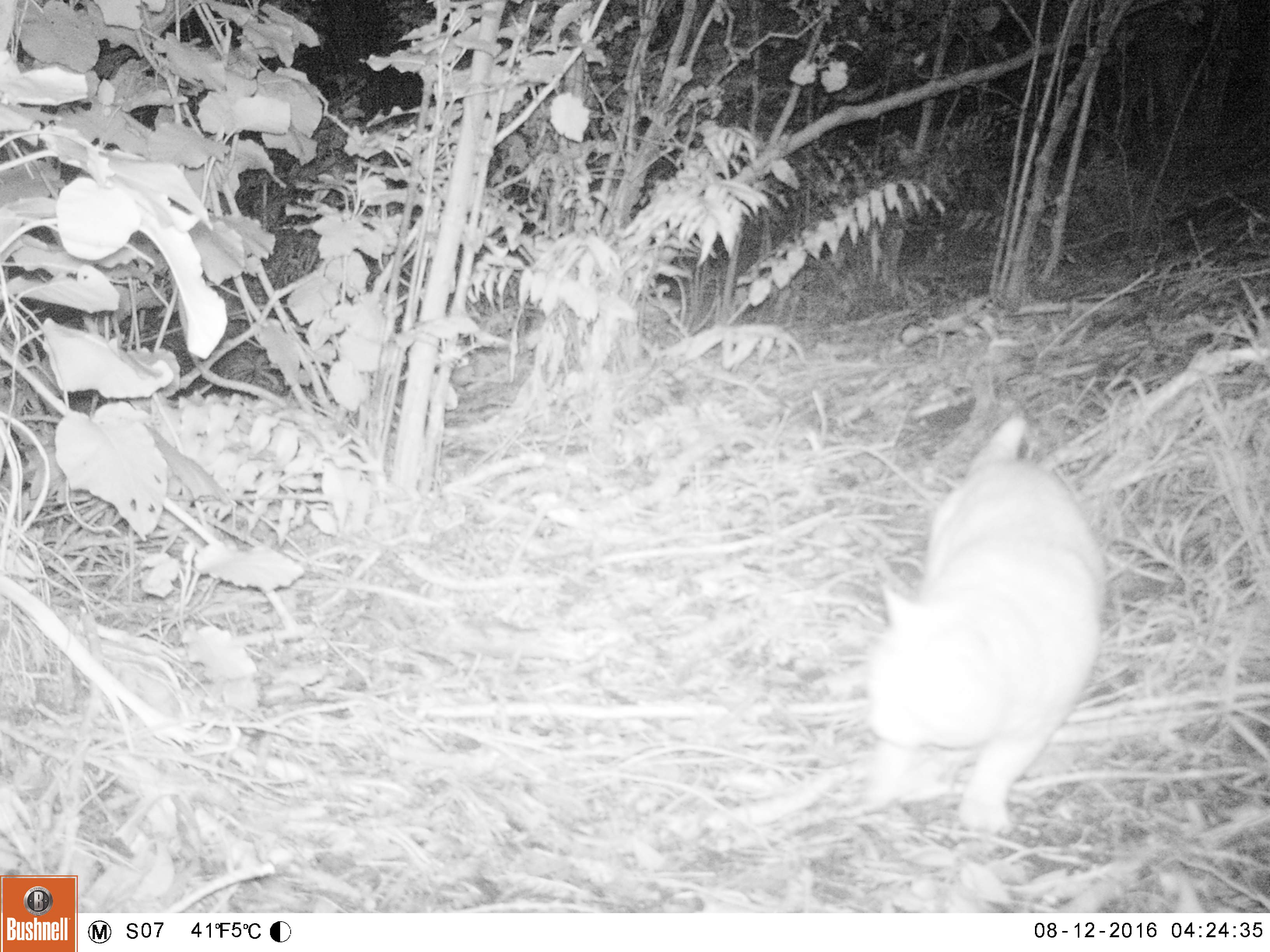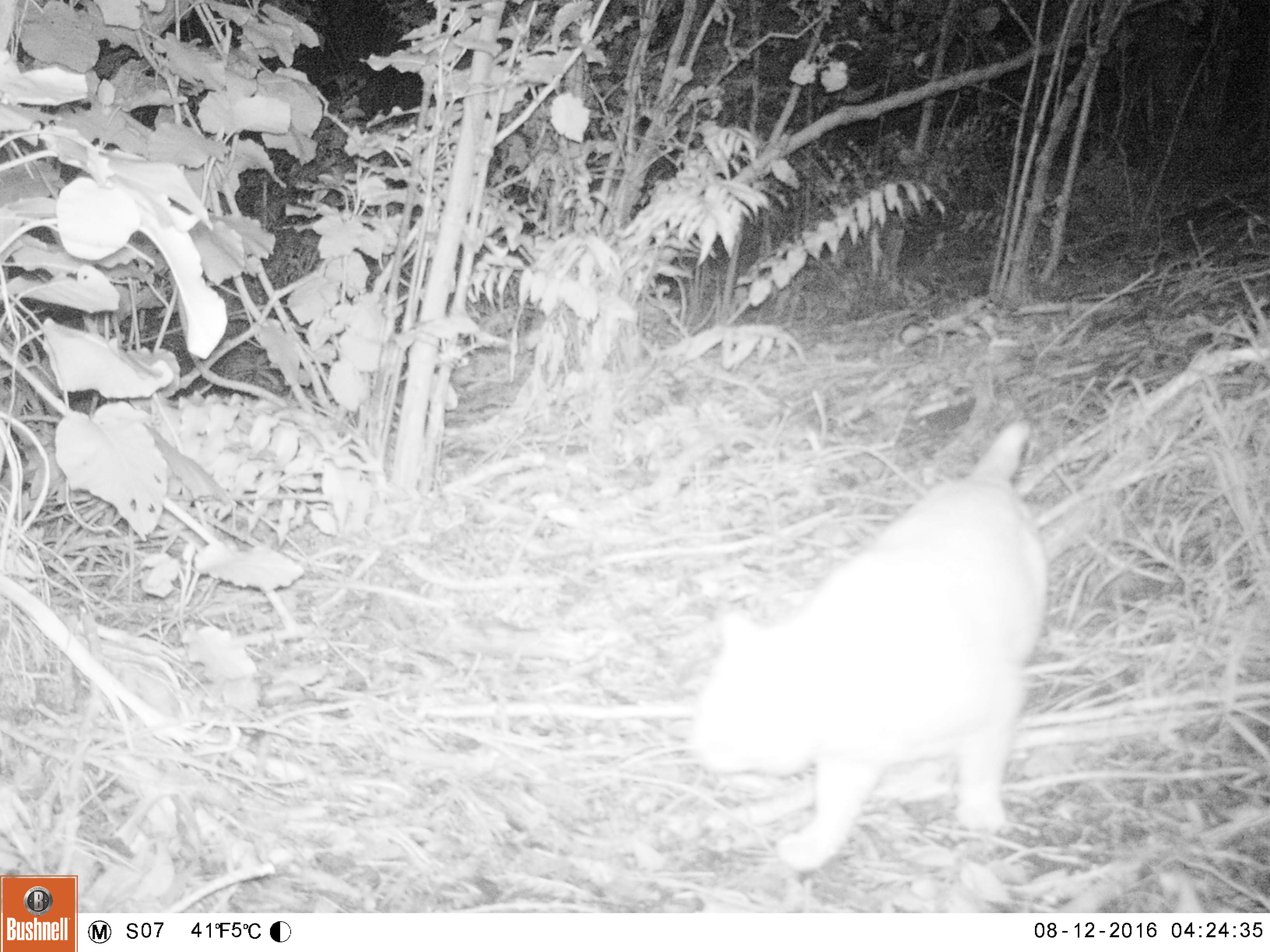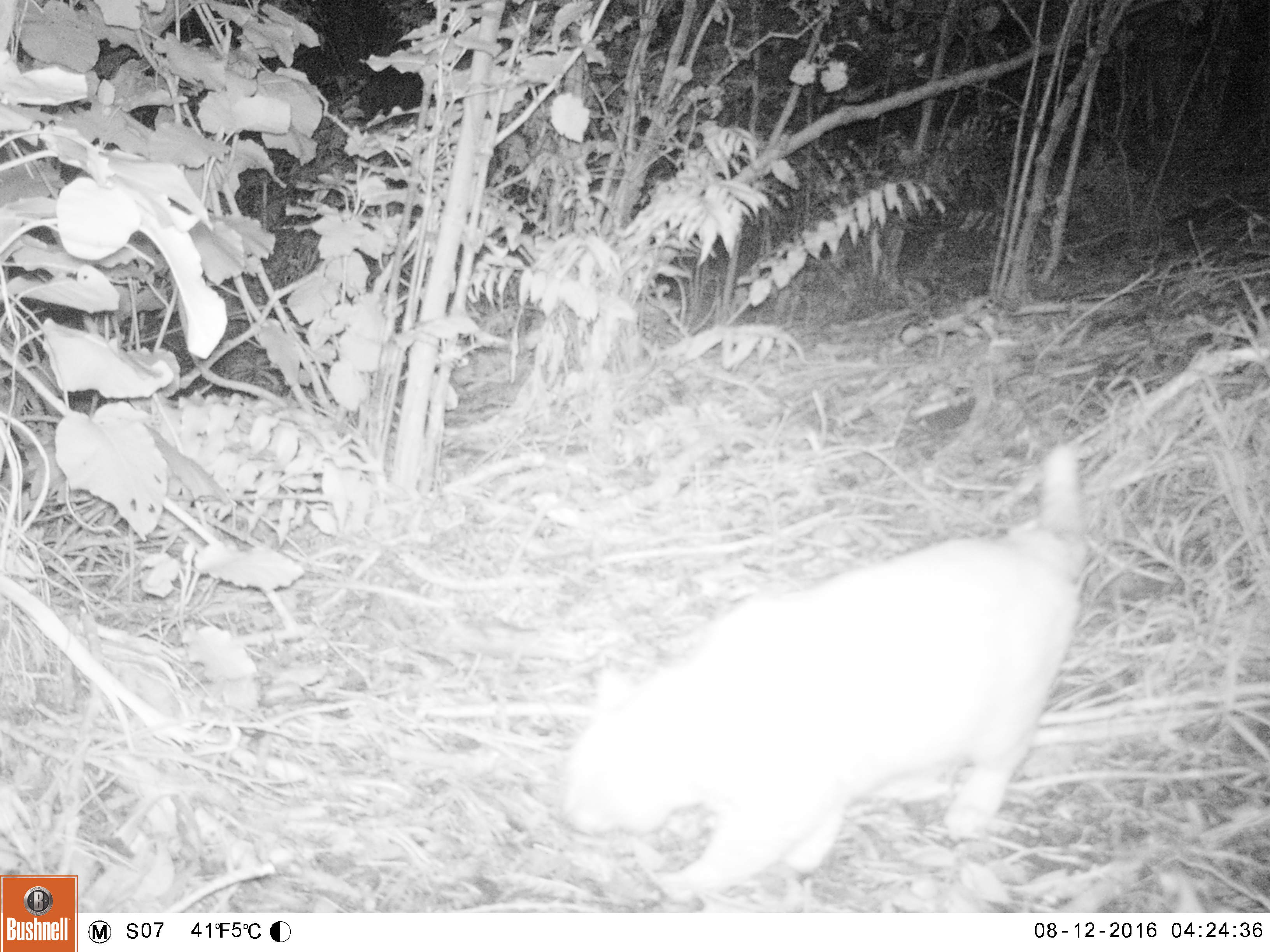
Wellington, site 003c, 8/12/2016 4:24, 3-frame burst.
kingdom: Animalia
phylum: Chordata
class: Mammalia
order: Carnivora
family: Felidae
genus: Felis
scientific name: Felis catus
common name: cat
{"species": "cat (Felis catus)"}